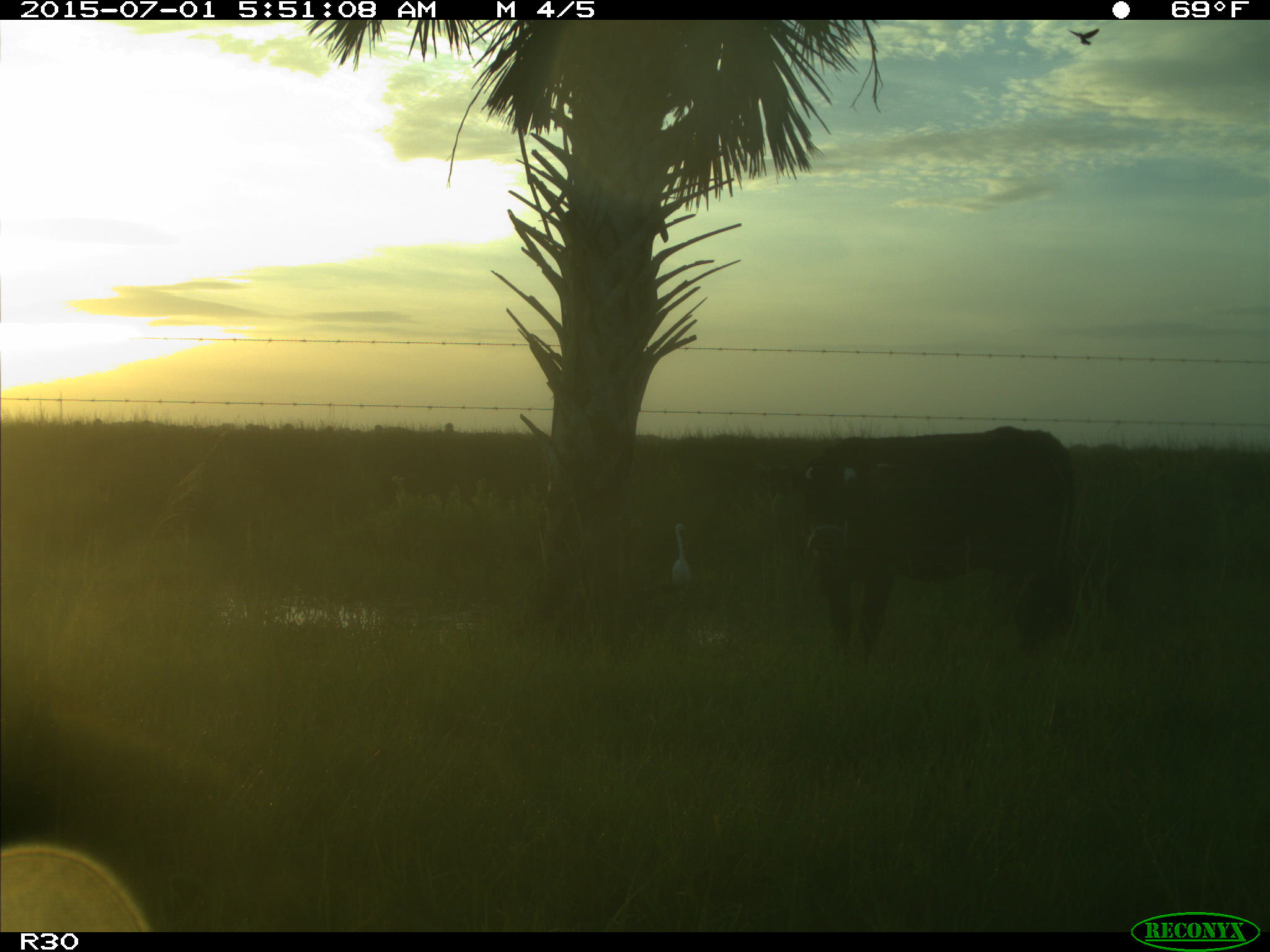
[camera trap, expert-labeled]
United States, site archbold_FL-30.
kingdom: Animalia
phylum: Chordata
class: Mammalia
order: Artiodactyla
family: Bovidae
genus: Bos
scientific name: Bos taurus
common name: domestic cow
Bos taurus (domestic cow).